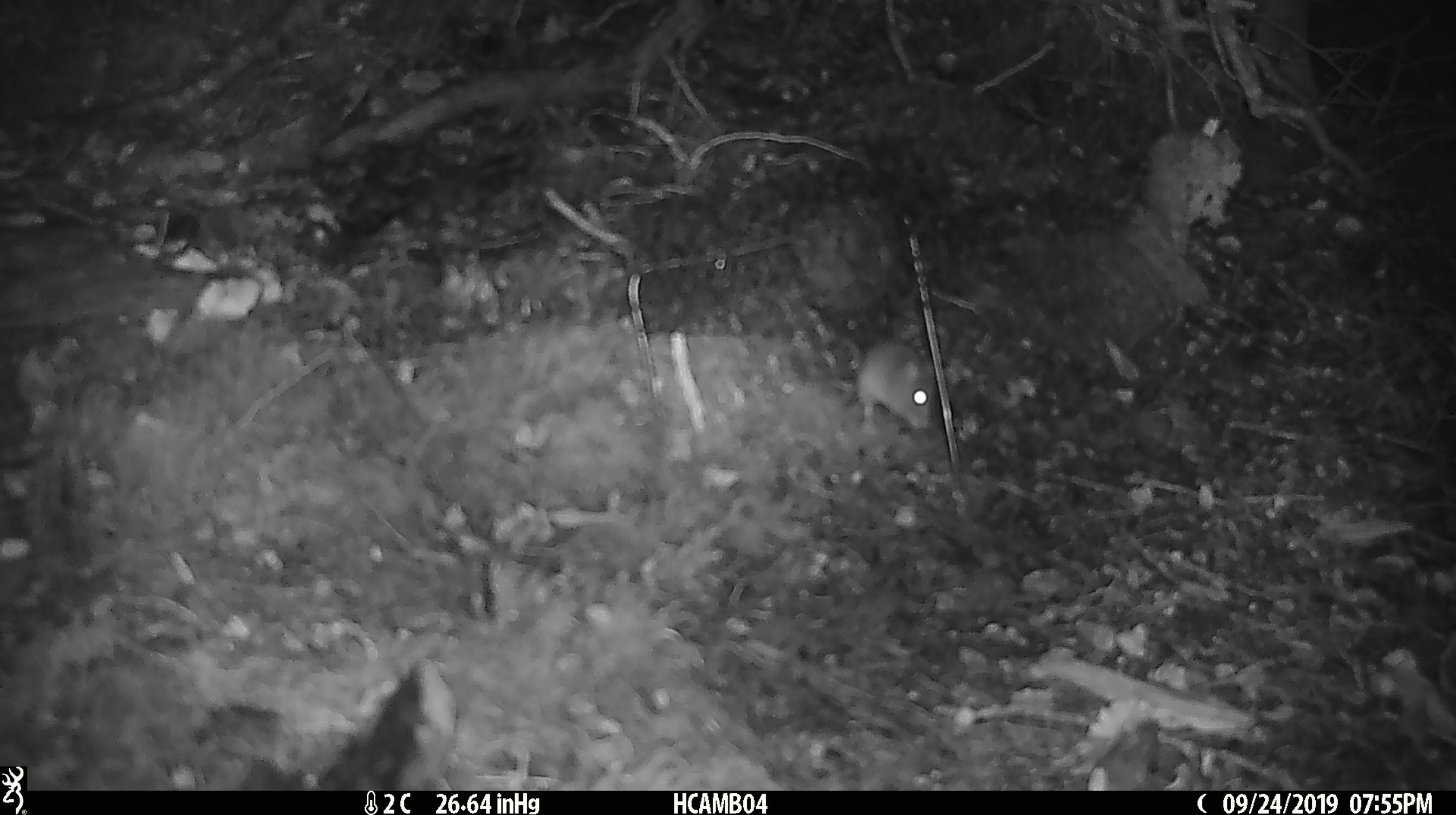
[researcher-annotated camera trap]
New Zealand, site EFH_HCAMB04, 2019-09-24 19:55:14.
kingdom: Animalia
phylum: Chordata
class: Mammalia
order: Rodentia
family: Muridae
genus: Mus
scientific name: Mus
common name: mouse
Mouse (Mus).